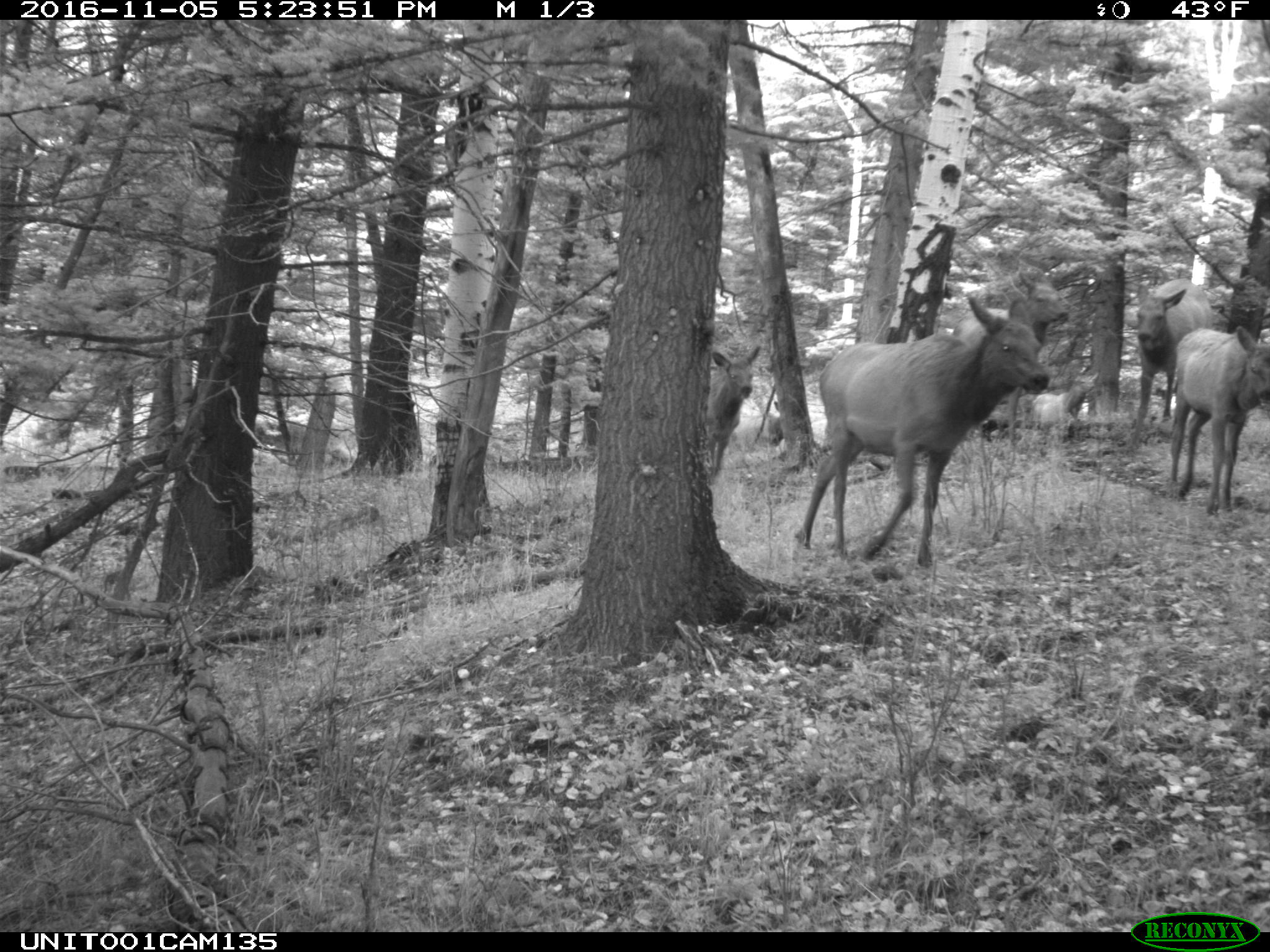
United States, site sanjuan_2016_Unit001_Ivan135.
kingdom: Animalia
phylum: Chordata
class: Mammalia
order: Artiodactyla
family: Cervidae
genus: Cervus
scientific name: Cervus elaphus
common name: red deer